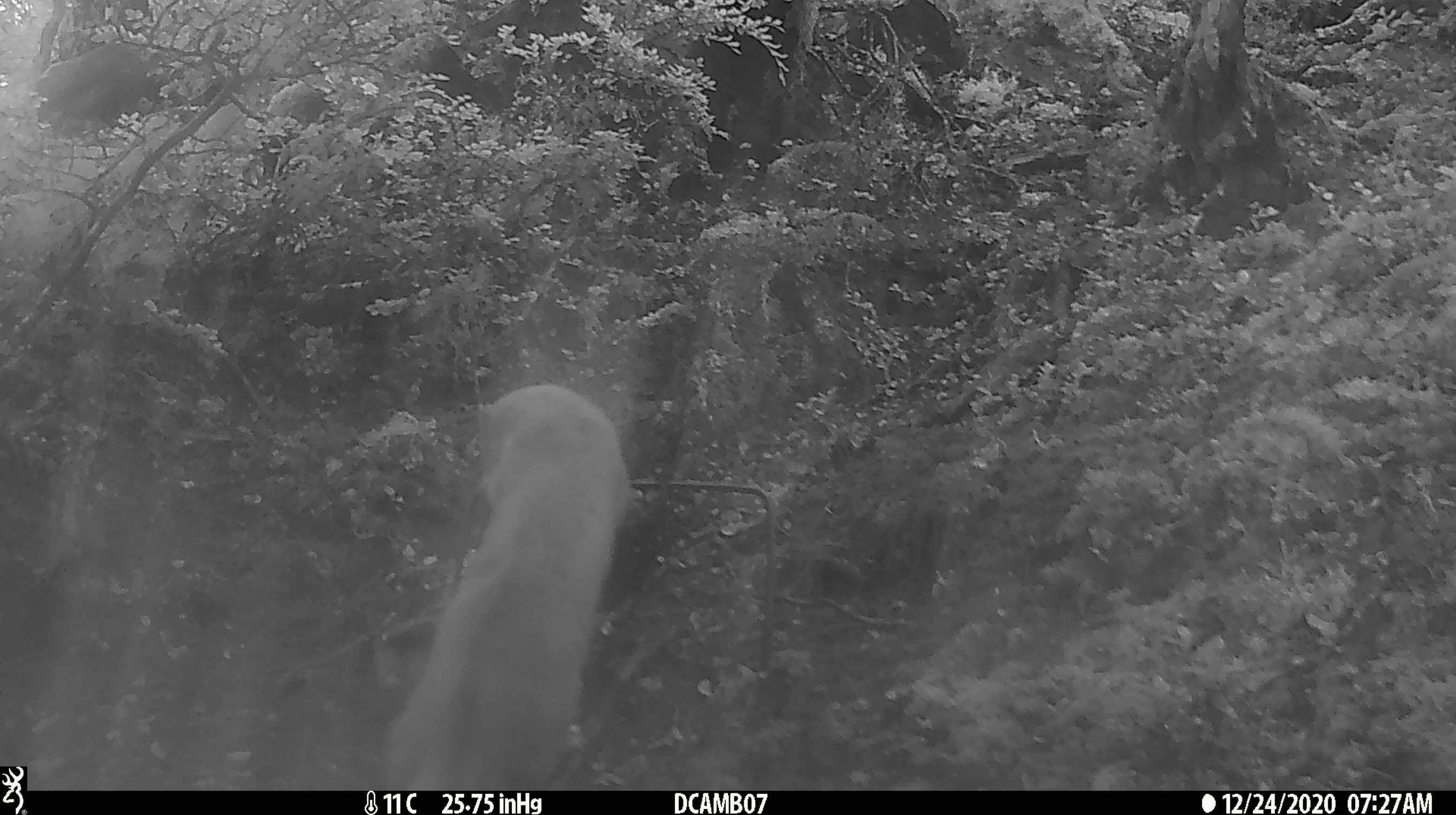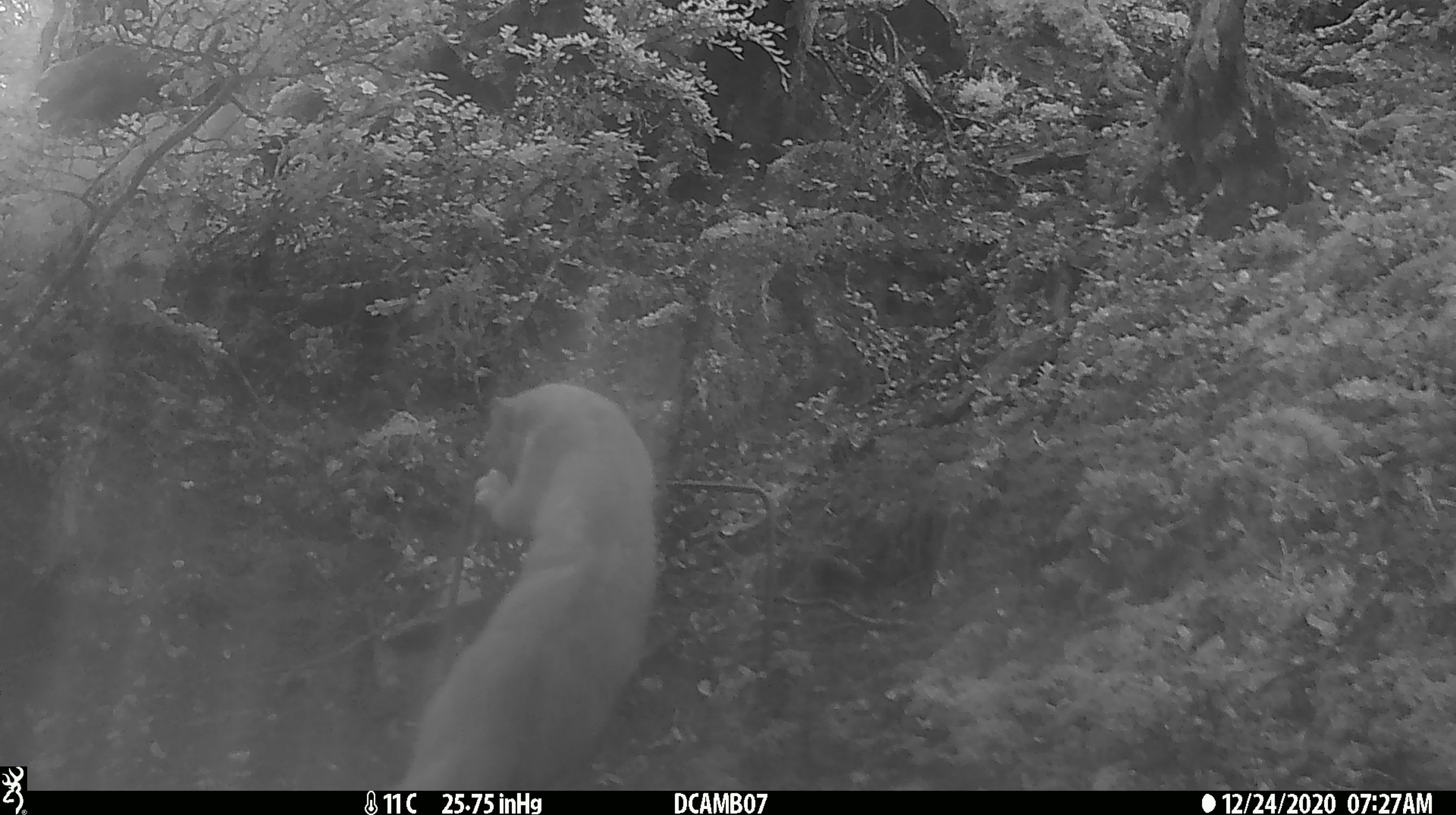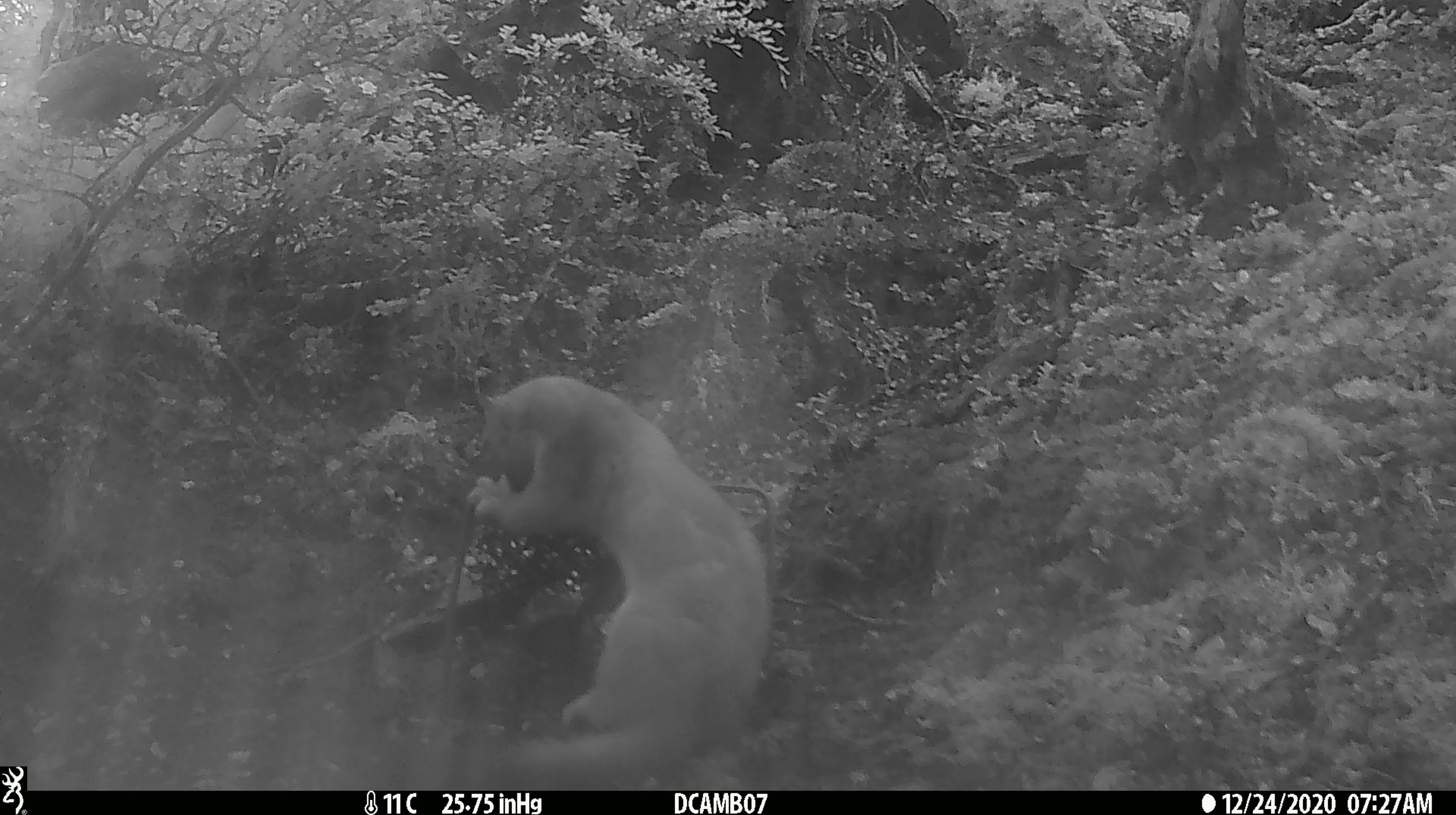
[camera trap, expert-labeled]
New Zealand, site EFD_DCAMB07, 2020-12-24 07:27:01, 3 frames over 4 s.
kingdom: Animalia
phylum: Chordata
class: Mammalia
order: Carnivora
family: Mustelidae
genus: Mustela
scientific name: Mustela erminea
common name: stoat